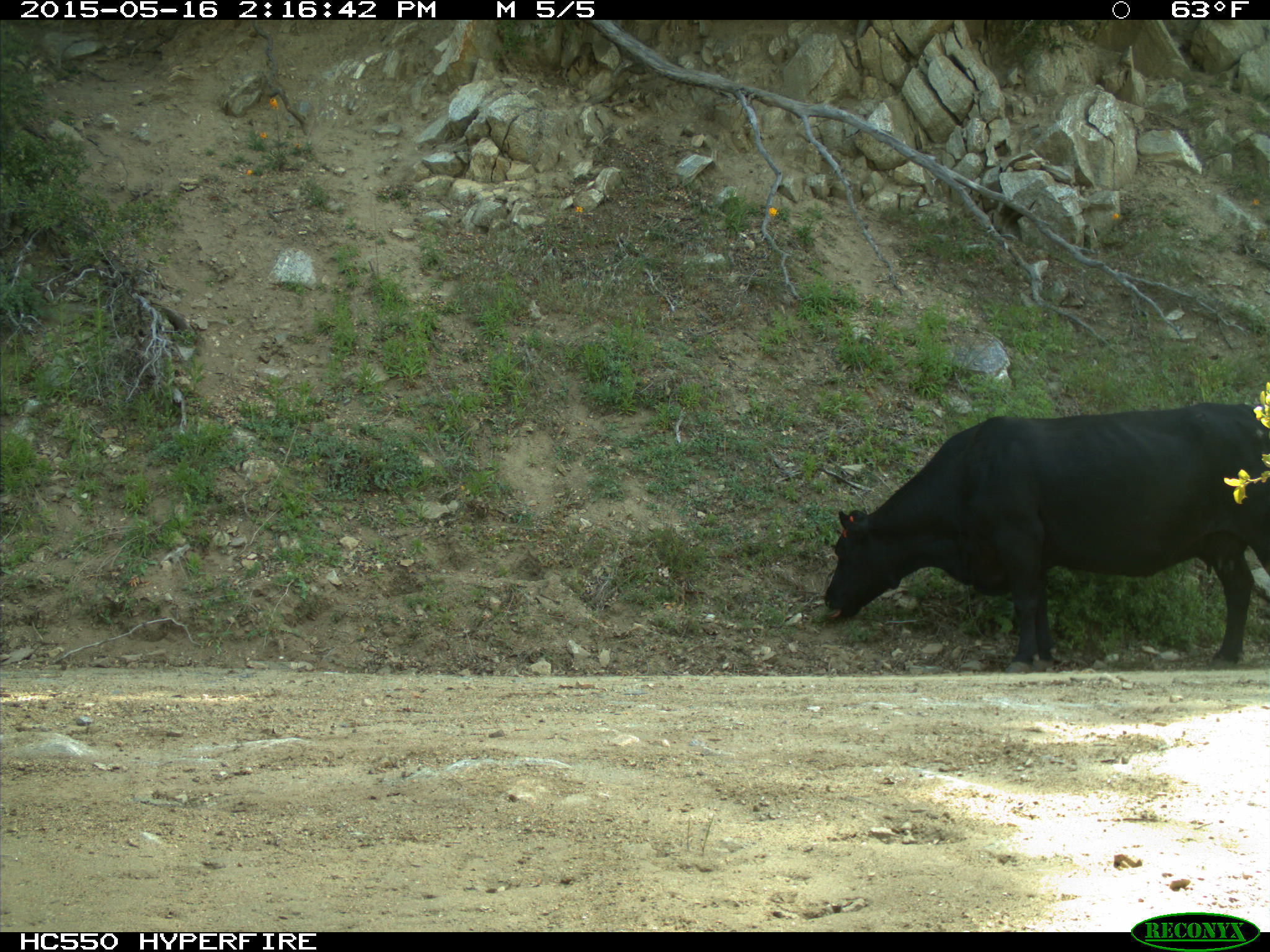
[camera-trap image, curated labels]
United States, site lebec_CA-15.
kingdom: Animalia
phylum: Chordata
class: Mammalia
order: Artiodactyla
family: Bovidae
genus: Bos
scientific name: Bos taurus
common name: domestic cow